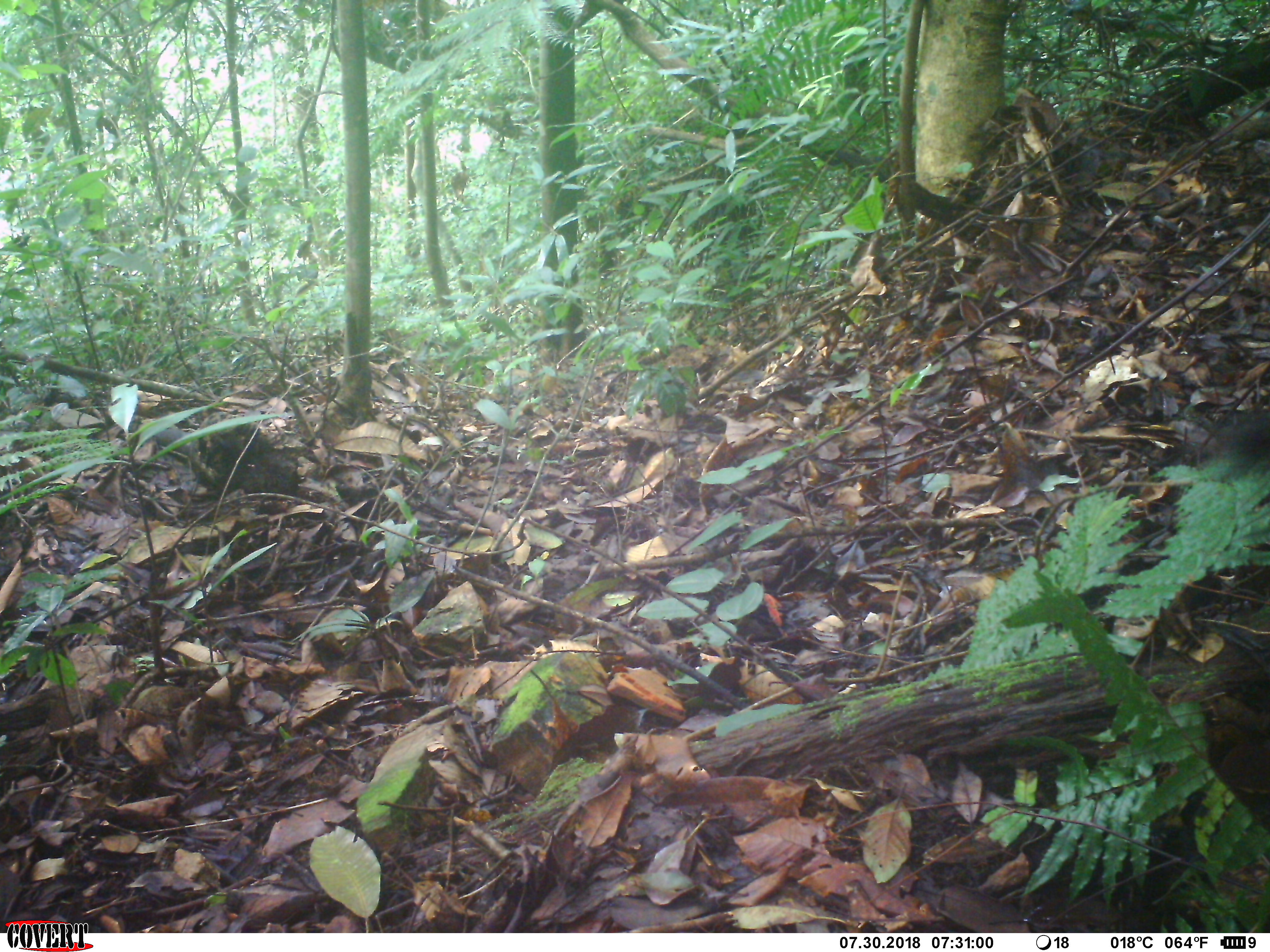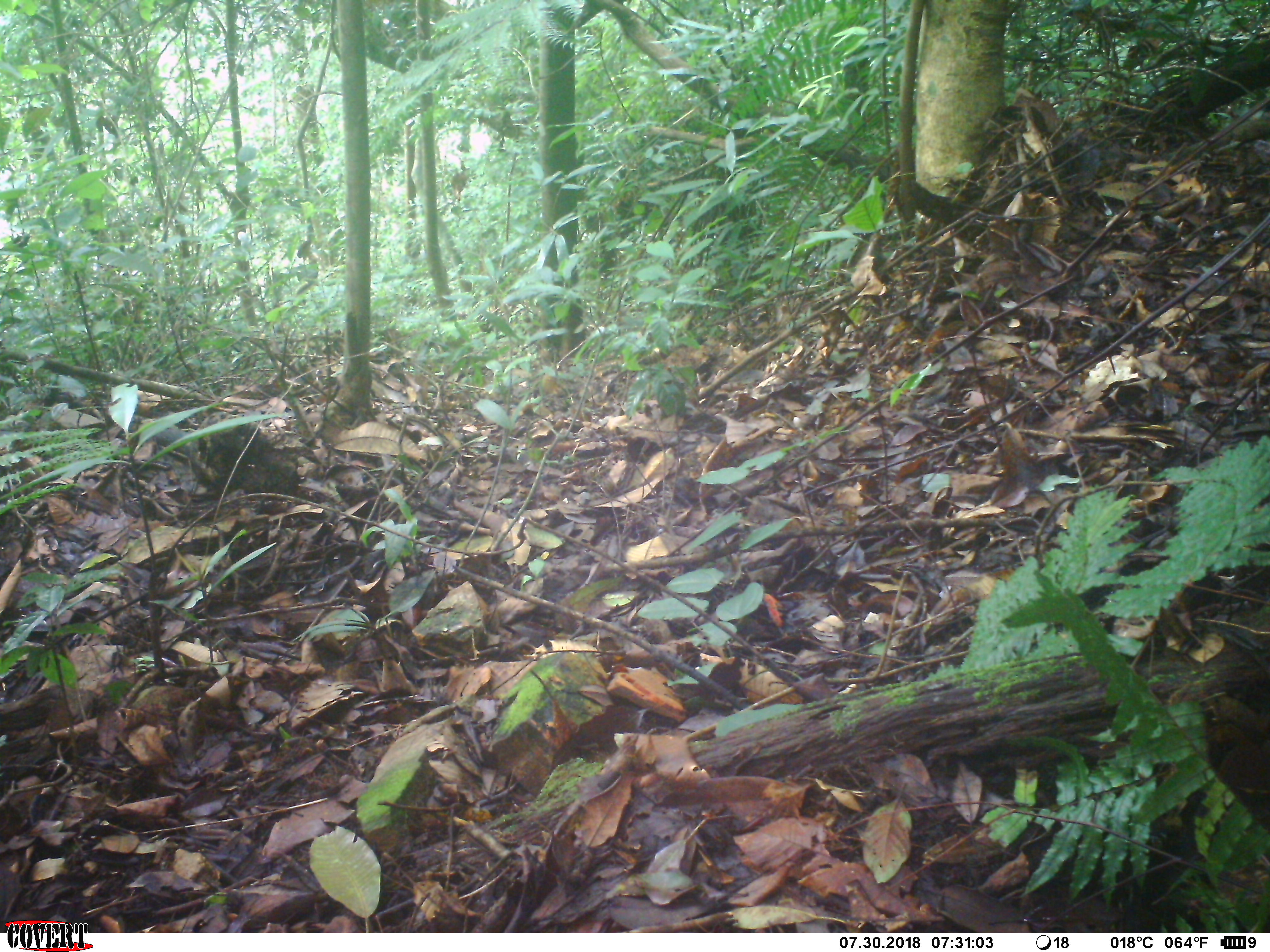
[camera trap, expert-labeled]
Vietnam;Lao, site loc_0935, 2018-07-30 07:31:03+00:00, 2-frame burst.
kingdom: Animalia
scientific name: Animalia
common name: animal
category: unidentified animal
Unidentified animal (animal) (Animalia). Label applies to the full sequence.